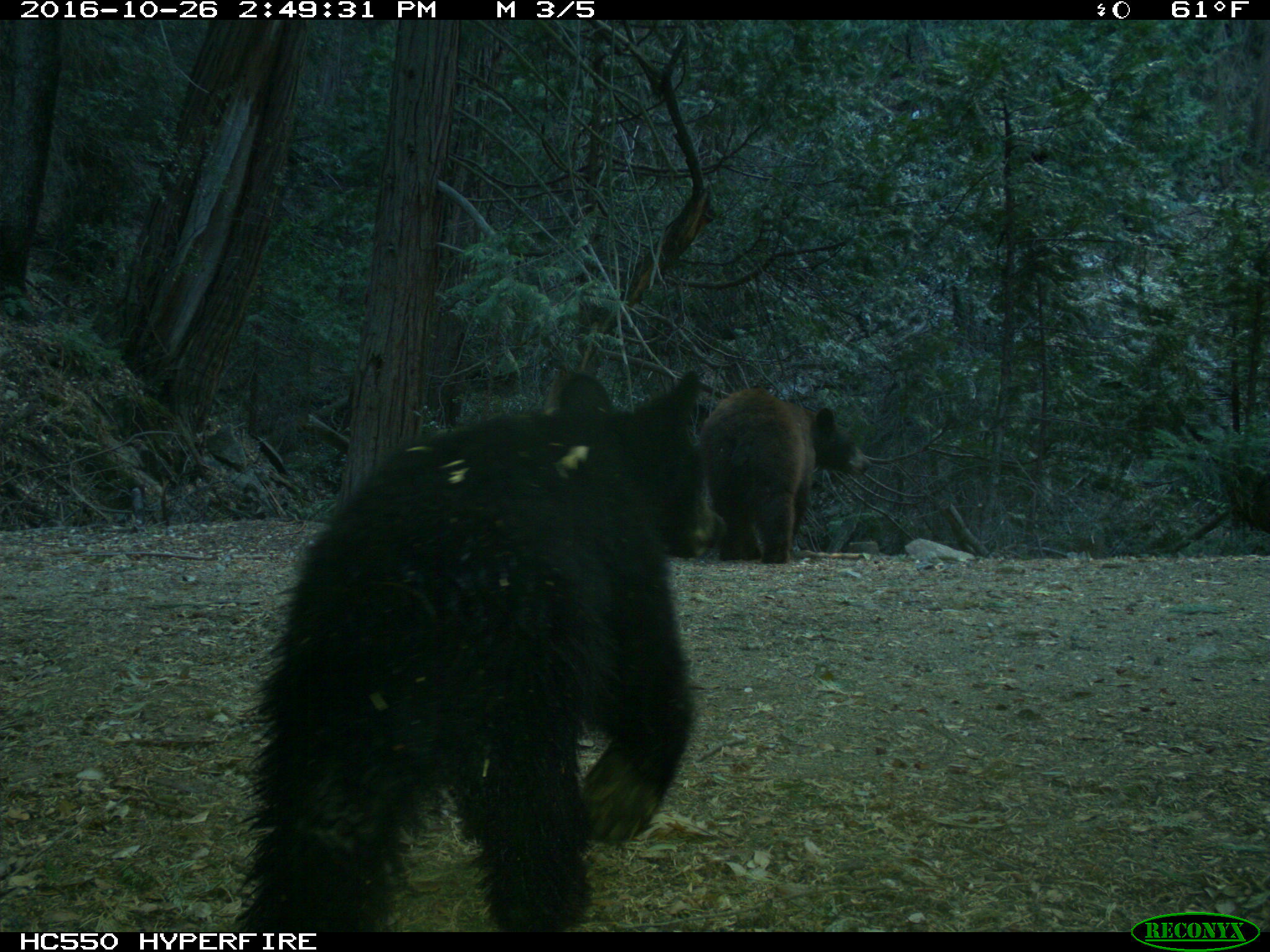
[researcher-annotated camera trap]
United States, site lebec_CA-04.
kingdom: Animalia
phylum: Chordata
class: Mammalia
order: Carnivora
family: Ursidae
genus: Ursus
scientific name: Ursus americanus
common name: american black bear